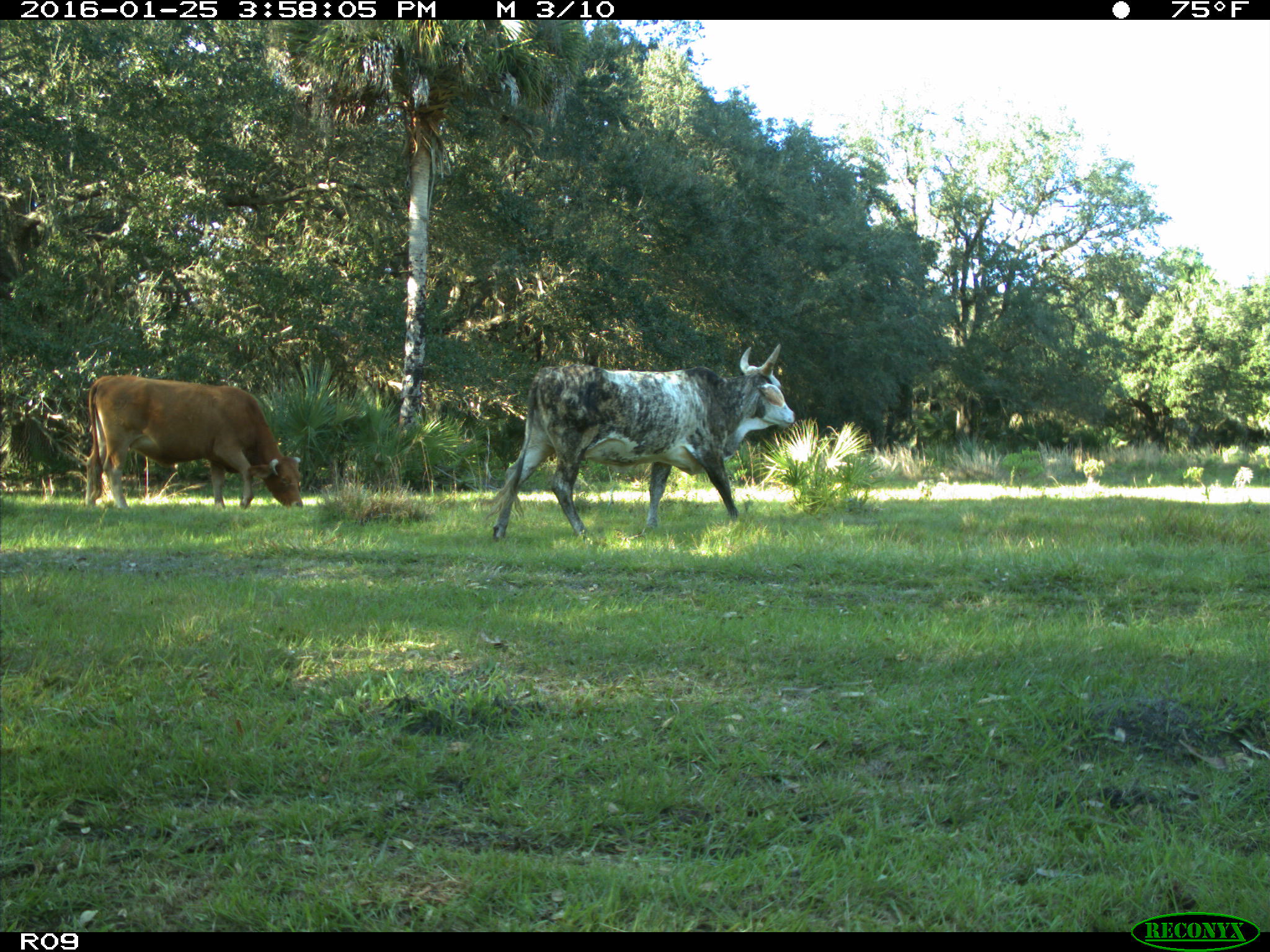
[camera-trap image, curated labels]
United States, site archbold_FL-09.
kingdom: Animalia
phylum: Chordata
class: Mammalia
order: Artiodactyla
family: Bovidae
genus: Bos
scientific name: Bos taurus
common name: domestic cow